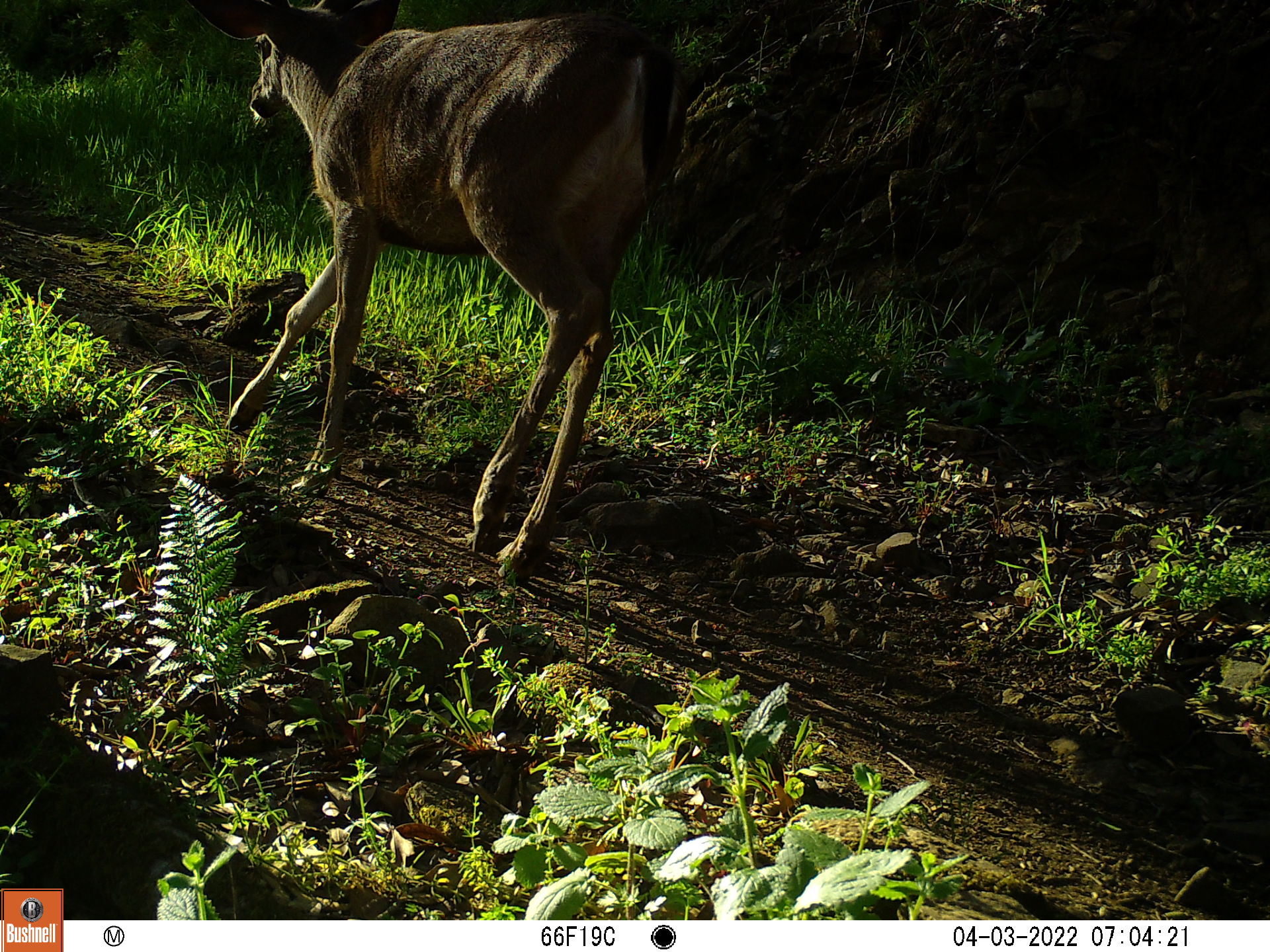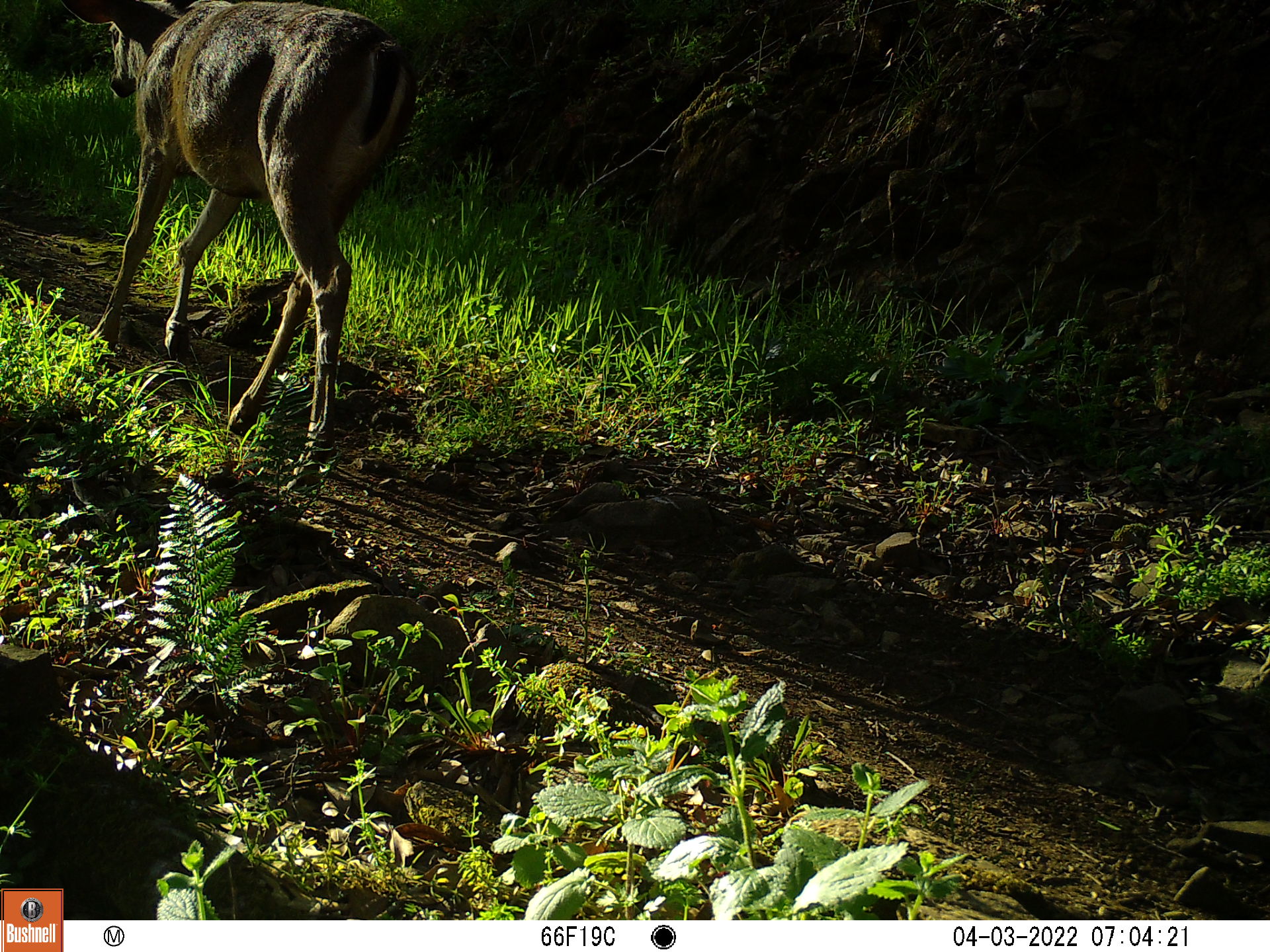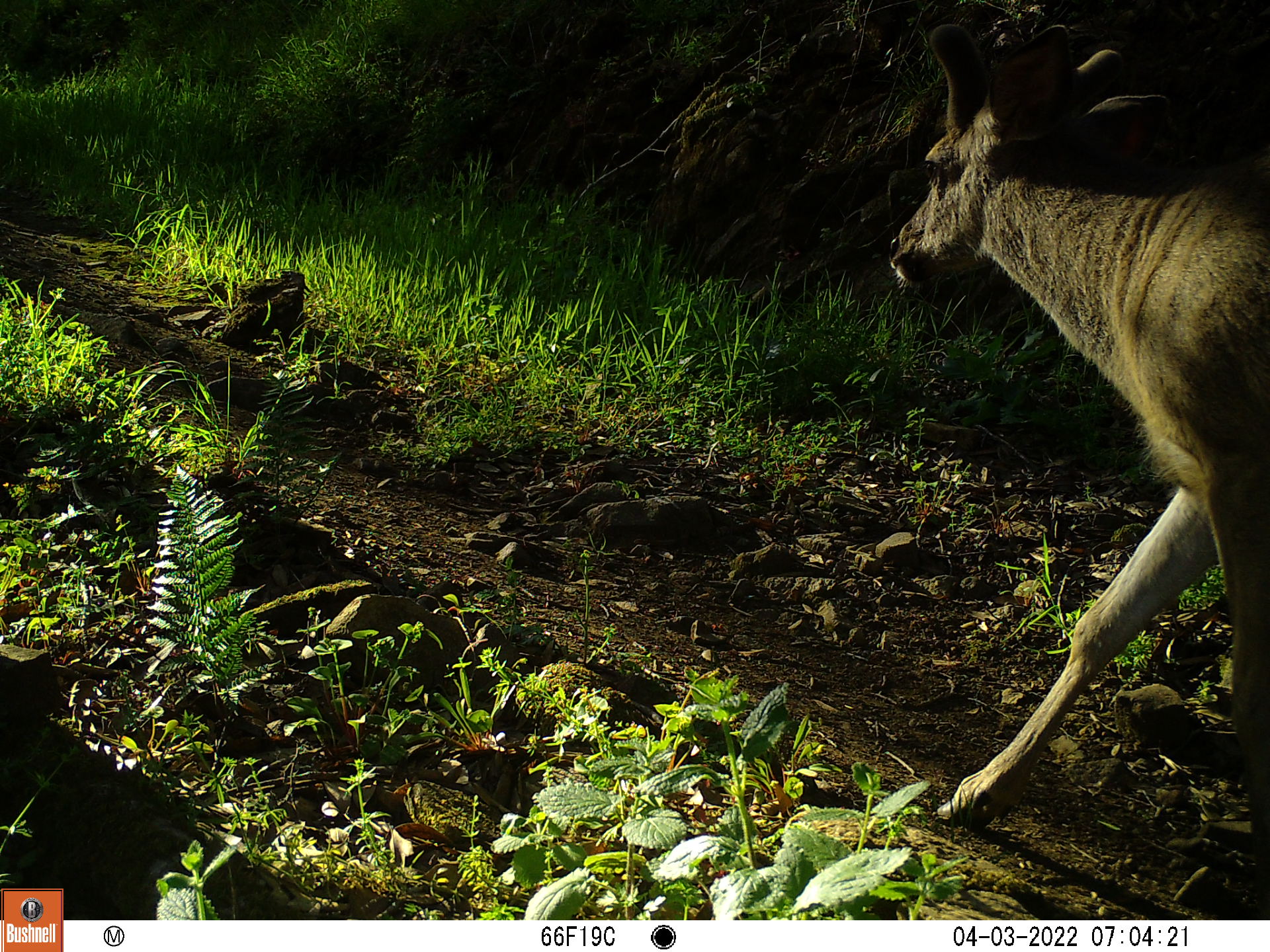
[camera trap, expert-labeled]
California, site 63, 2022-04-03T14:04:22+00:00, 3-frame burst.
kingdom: Animalia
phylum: Chordata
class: Mammalia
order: Artiodactyla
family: Cervidae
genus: Odocoileus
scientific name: Odocoileus hemionus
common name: mule deer